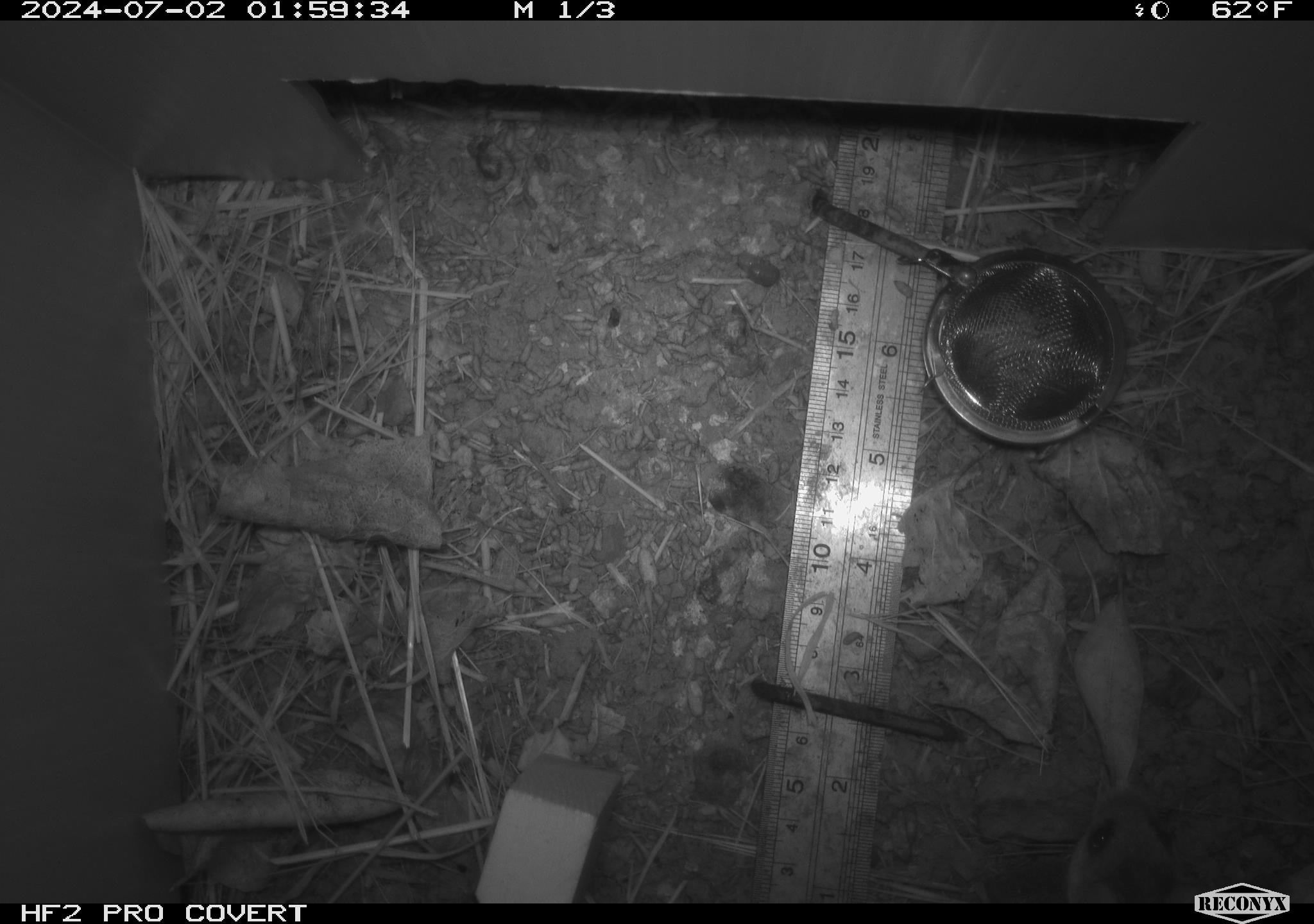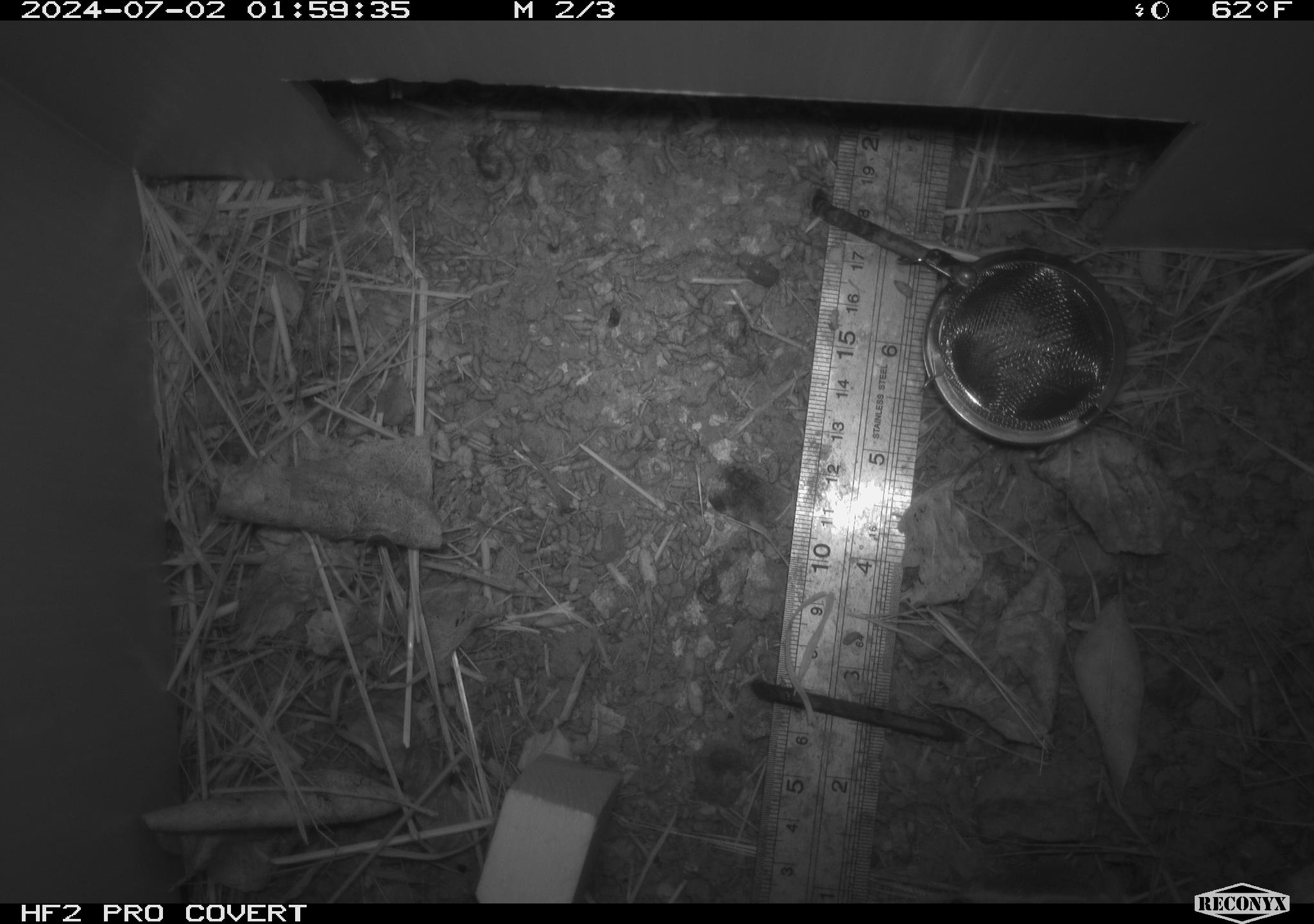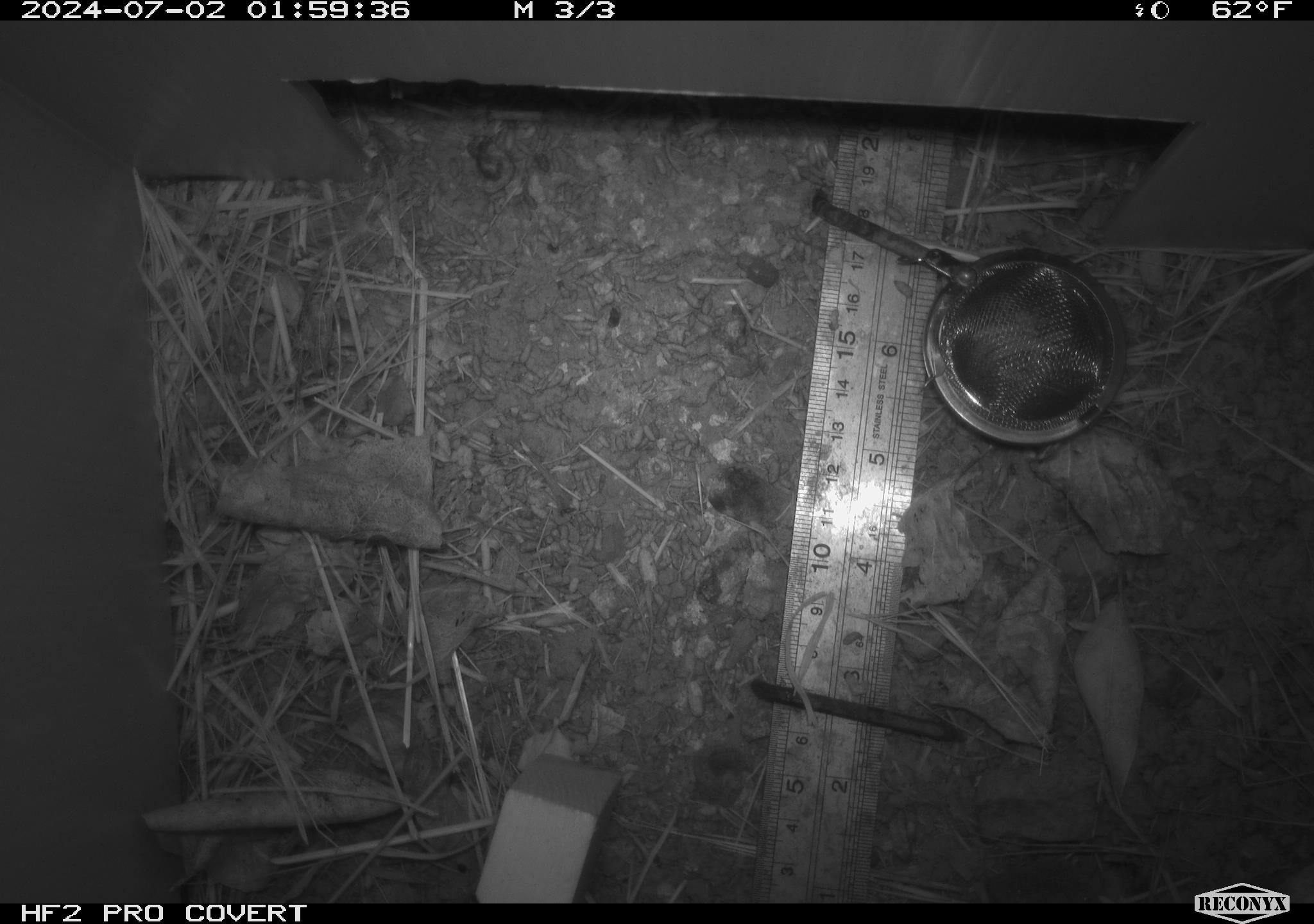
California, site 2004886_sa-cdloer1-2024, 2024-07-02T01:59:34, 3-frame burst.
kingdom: Animalia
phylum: Chordata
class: Mammalia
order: Rodentia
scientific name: Rodentia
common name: mouse species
Mouse species (Rodentia).